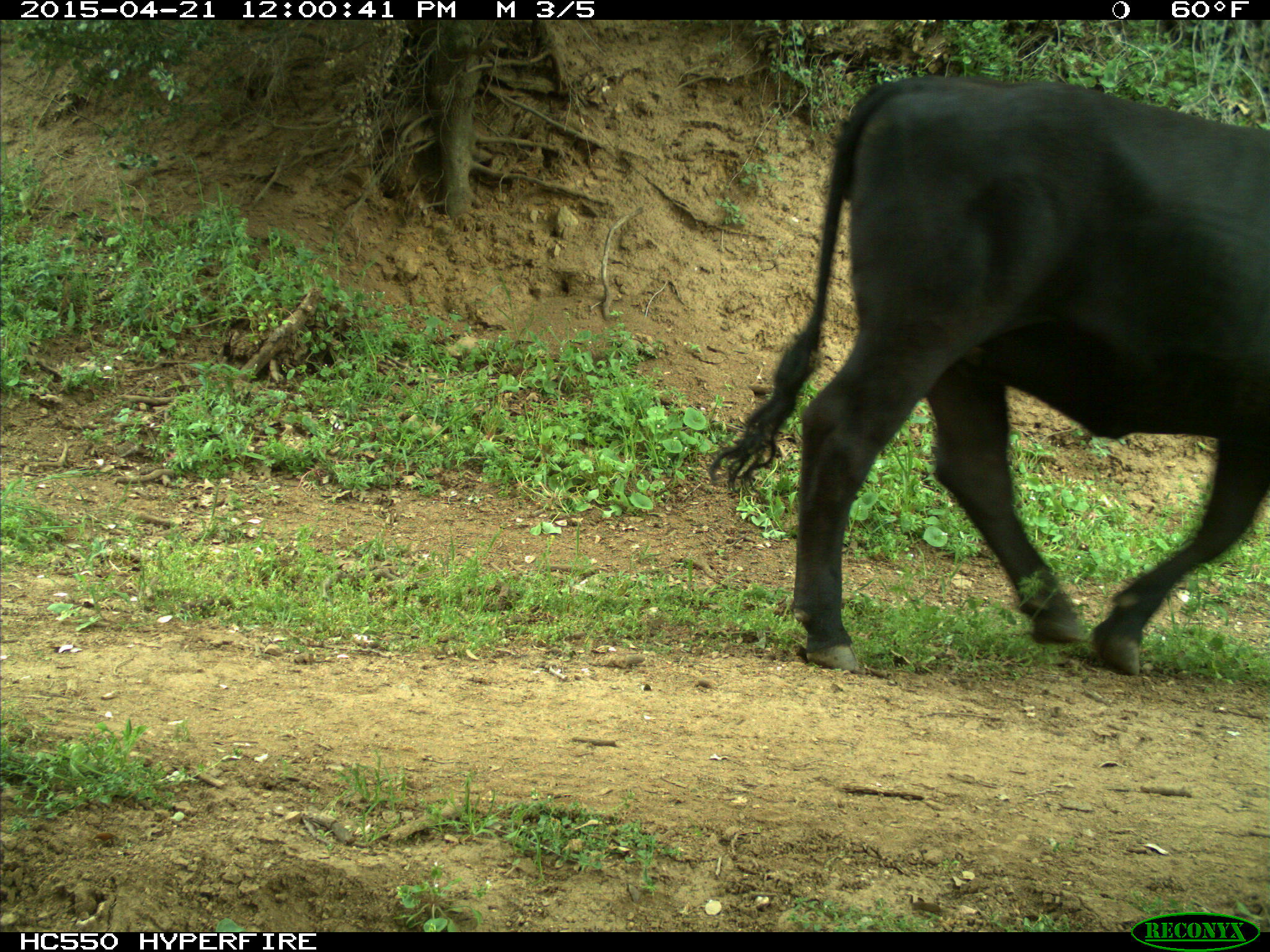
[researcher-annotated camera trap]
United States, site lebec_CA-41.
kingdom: Animalia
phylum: Chordata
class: Mammalia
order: Artiodactyla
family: Bovidae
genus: Bos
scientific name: Bos taurus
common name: domestic cow